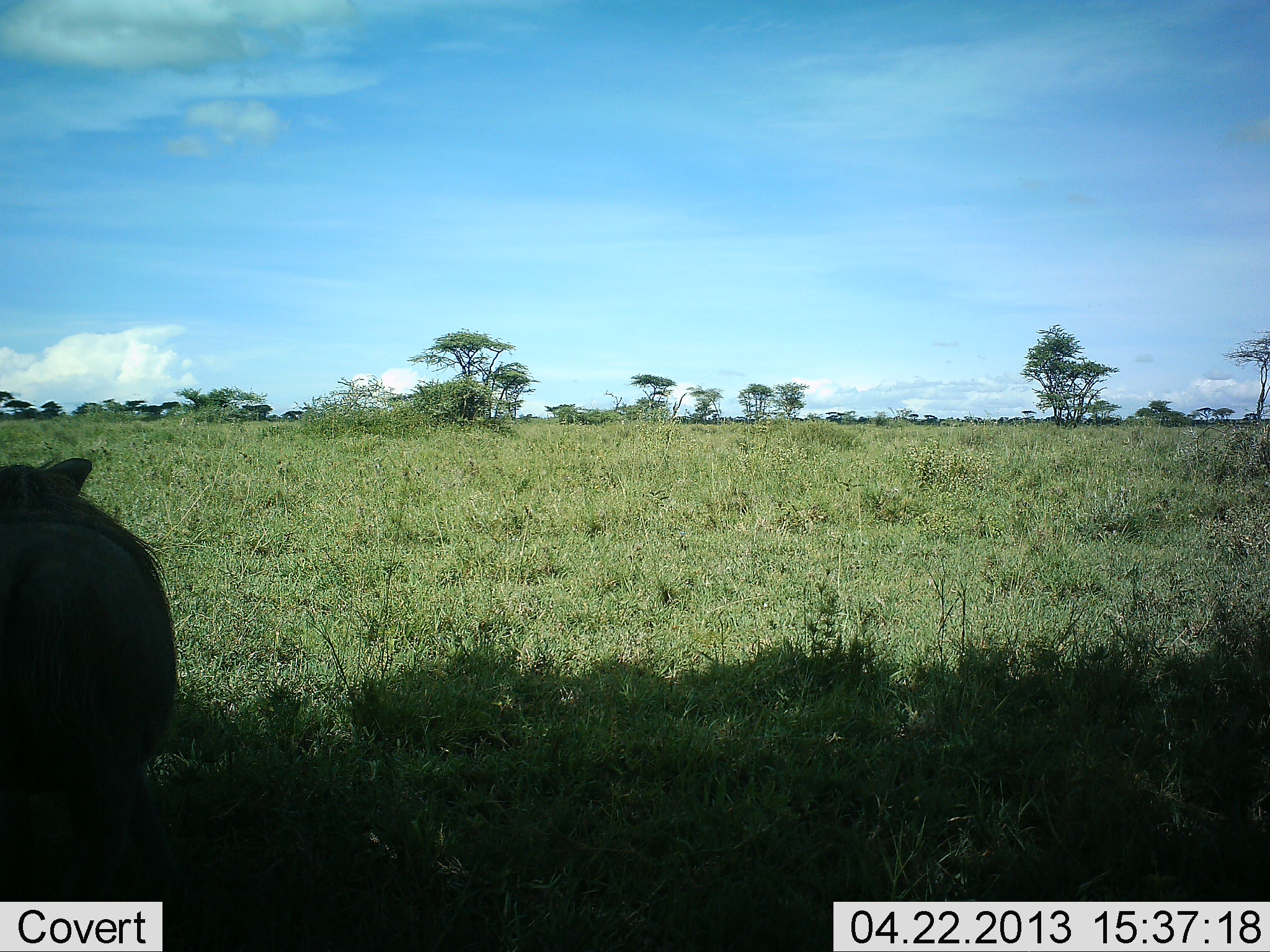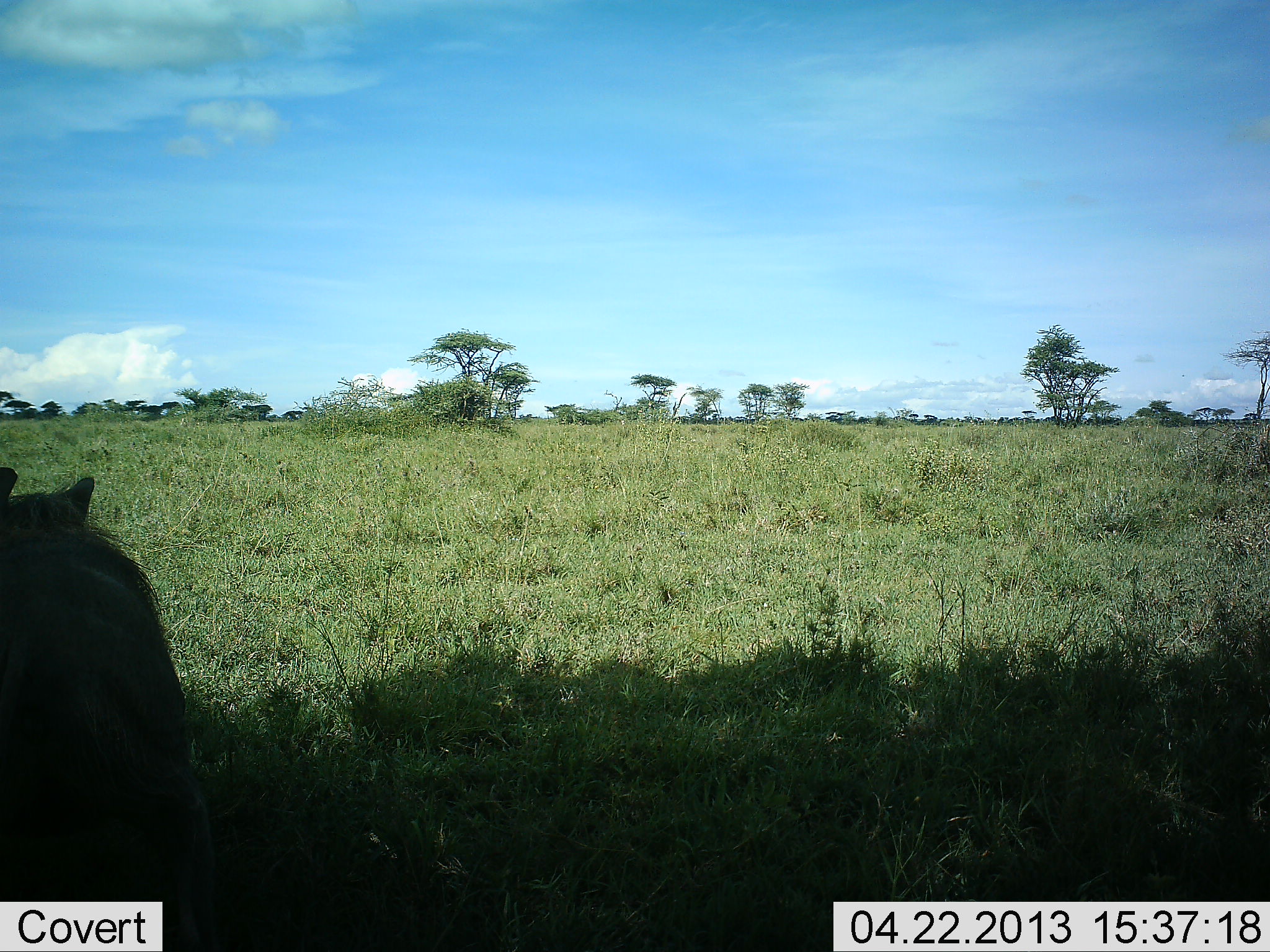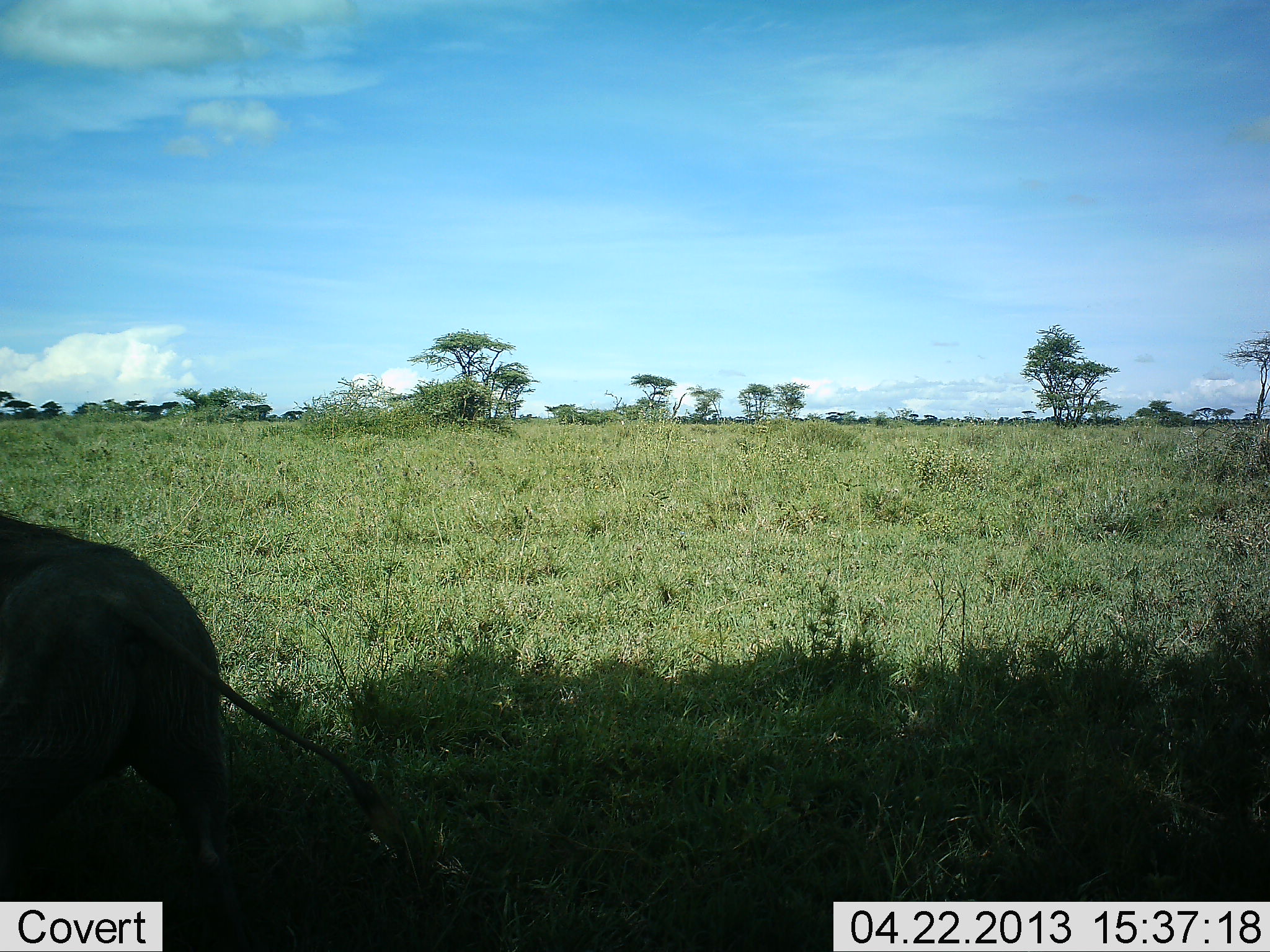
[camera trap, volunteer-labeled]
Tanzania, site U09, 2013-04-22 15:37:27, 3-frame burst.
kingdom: Animalia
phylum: Chordata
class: Mammalia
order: Artiodactyla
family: Suidae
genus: Phacochoerus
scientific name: Phacochoerus africanus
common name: warthog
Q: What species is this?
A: Warthog (Phacochoerus africanus).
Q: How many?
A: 1.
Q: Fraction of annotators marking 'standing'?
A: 40%.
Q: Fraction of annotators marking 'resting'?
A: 0%.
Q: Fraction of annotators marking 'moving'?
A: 60%.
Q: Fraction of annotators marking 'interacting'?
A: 0%.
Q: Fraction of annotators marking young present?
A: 0%.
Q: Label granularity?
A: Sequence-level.